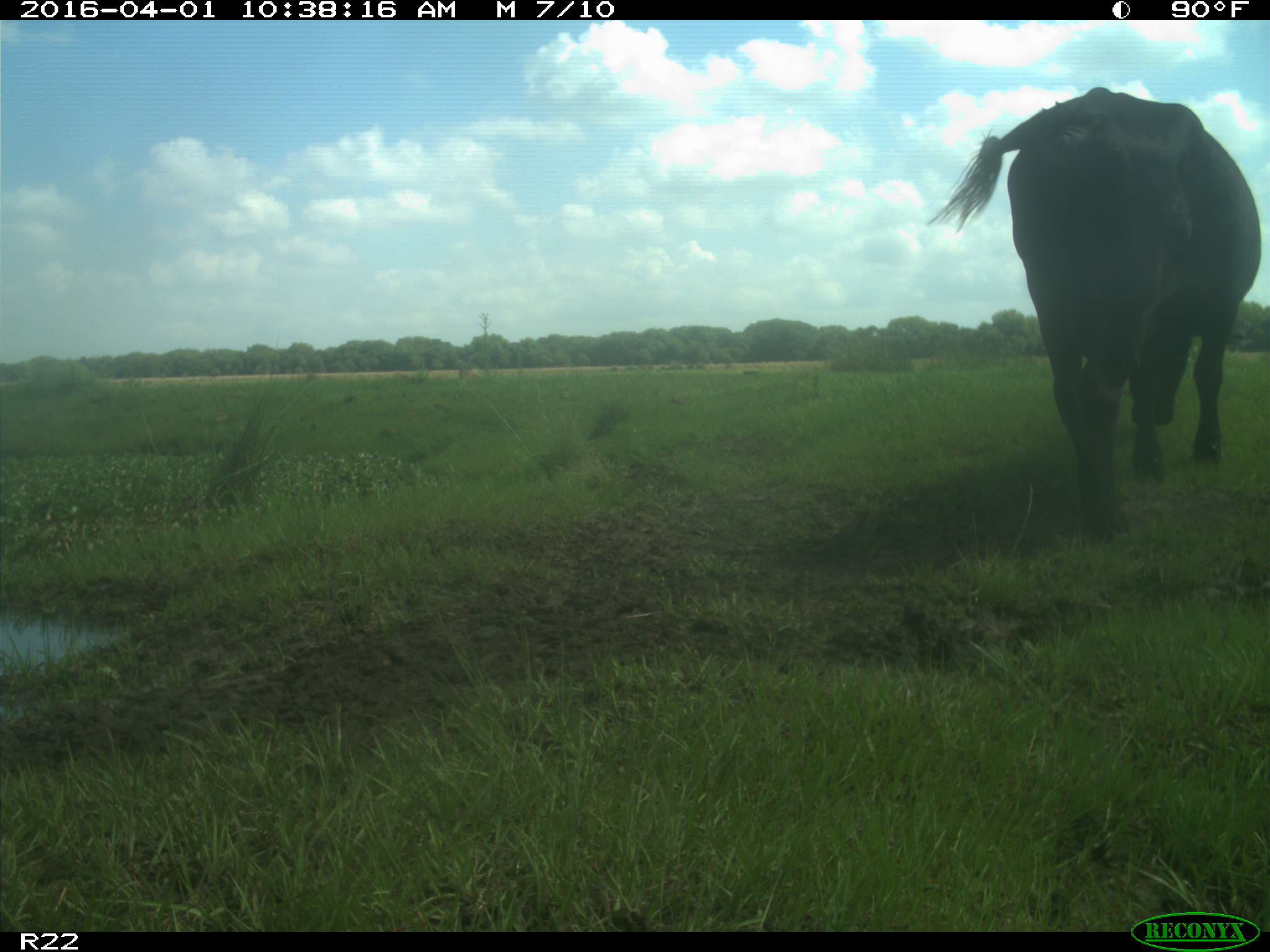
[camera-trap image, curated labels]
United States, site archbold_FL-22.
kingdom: Animalia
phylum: Chordata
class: Mammalia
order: Artiodactyla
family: Bovidae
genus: Bos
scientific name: Bos taurus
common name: domestic cow